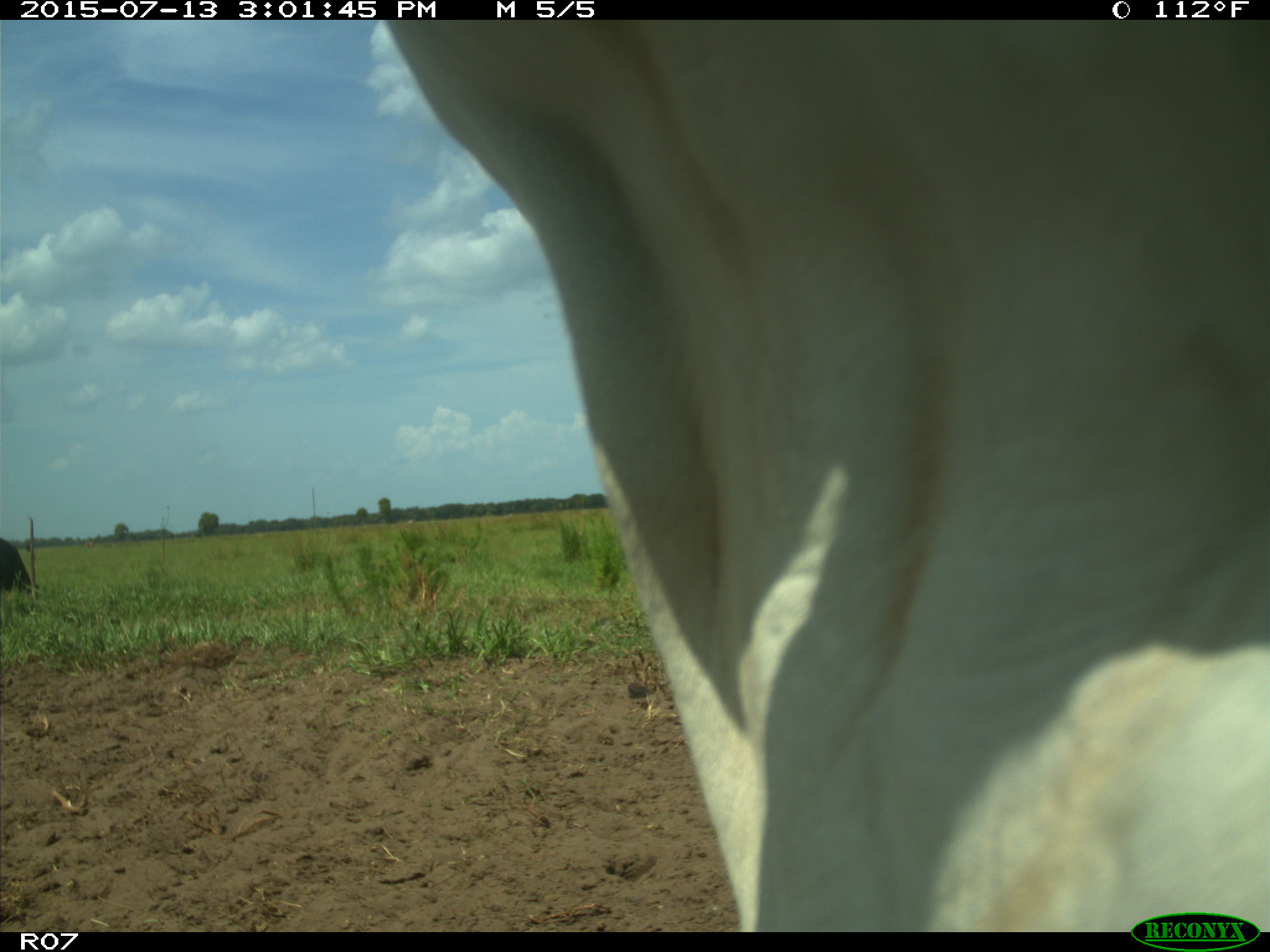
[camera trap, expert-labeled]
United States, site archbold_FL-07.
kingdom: Animalia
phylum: Chordata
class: Mammalia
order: Artiodactyla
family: Bovidae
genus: Bos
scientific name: Bos taurus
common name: domestic cow